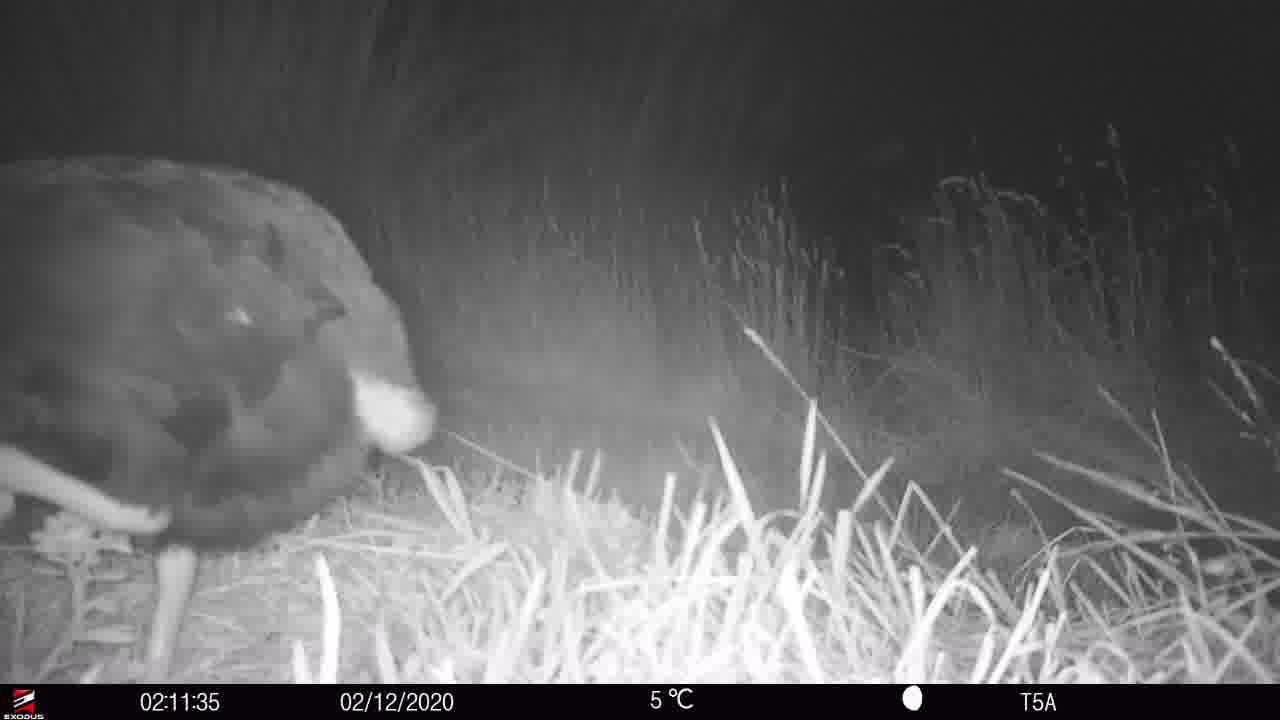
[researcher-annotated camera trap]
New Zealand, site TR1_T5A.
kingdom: Animalia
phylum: Chordata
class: Aves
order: Gruiformes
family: Rallidae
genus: Porphyrio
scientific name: Porphyrio mantelli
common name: takahe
Takahe (Porphyrio mantelli).